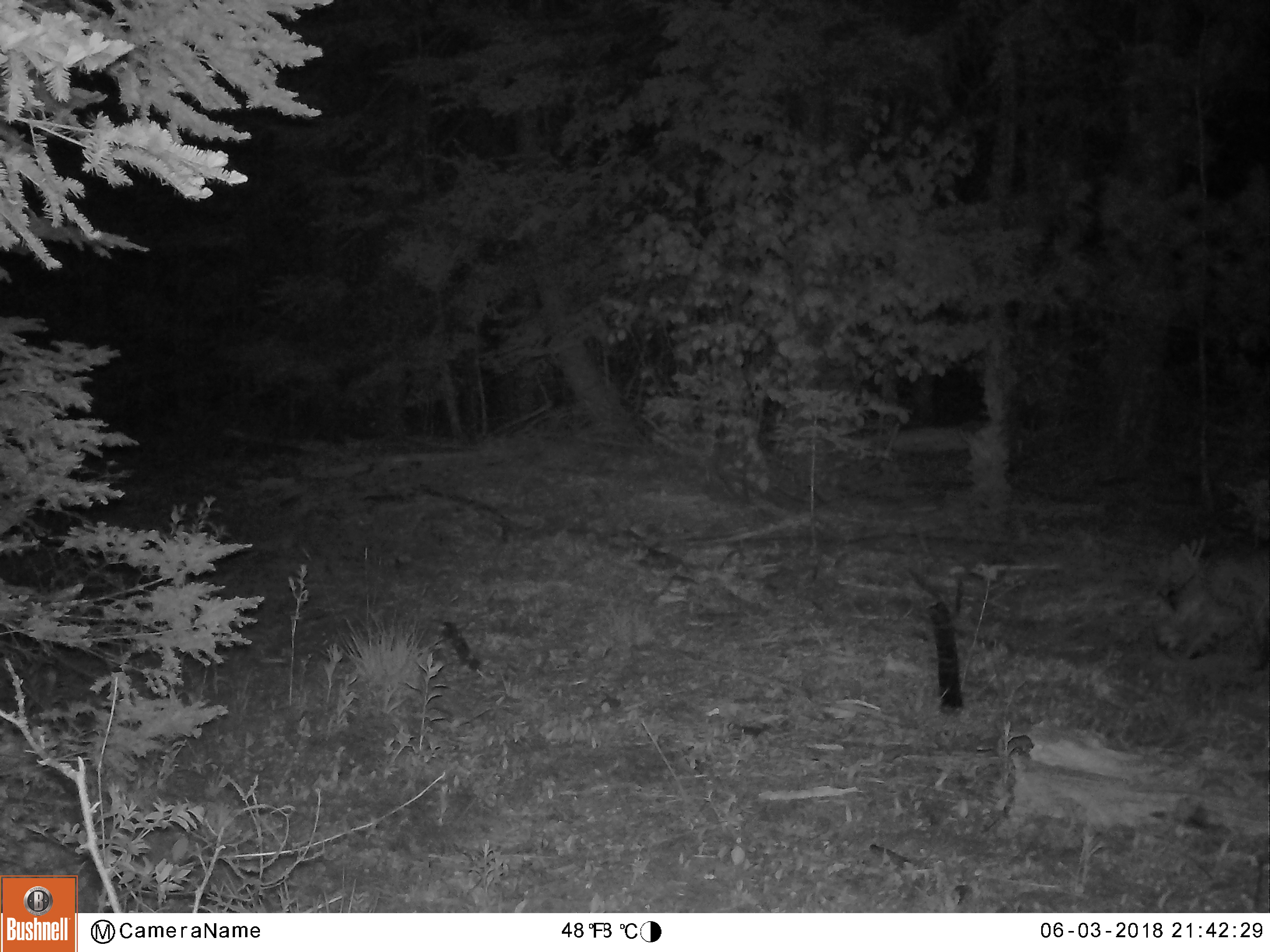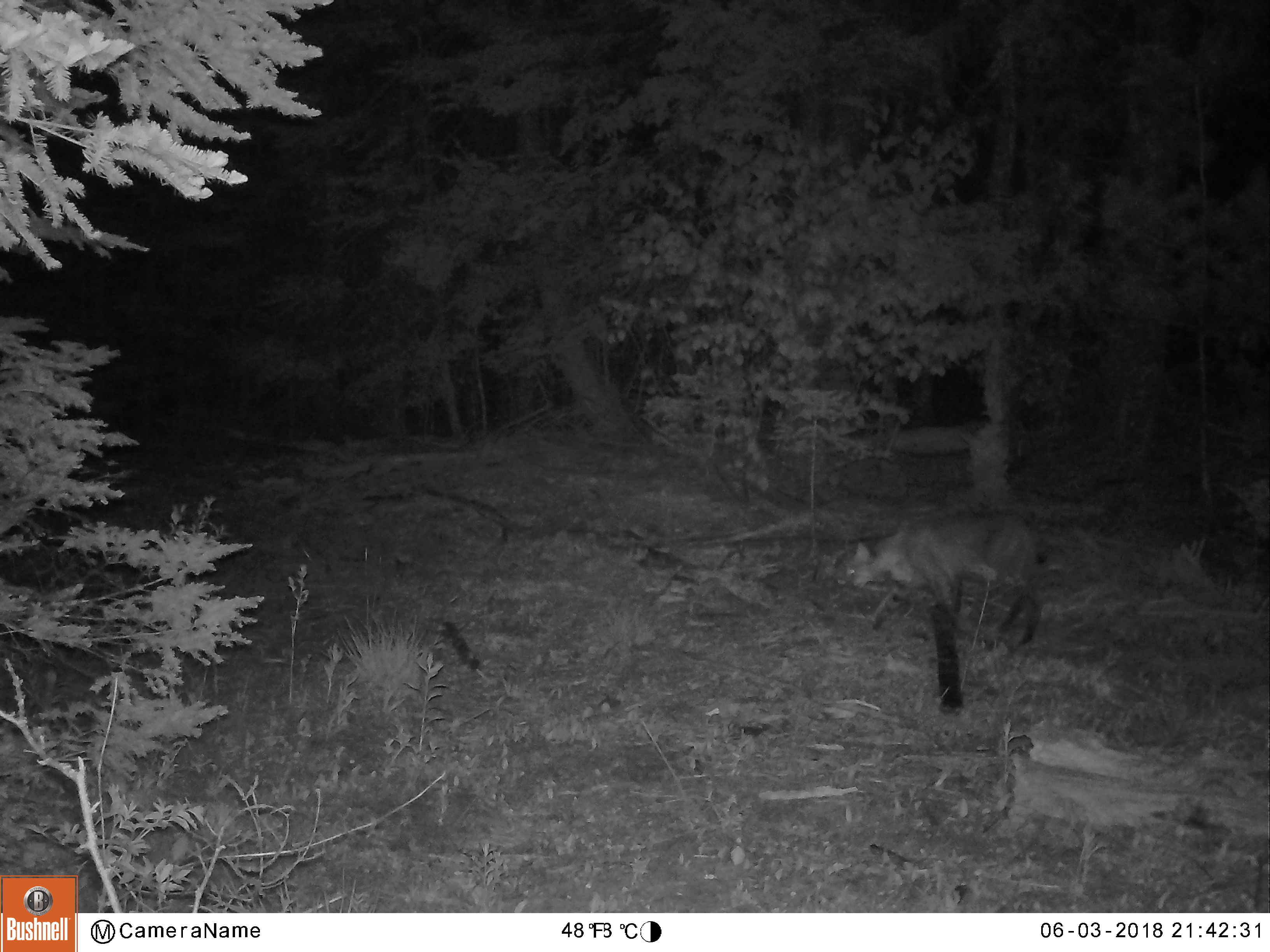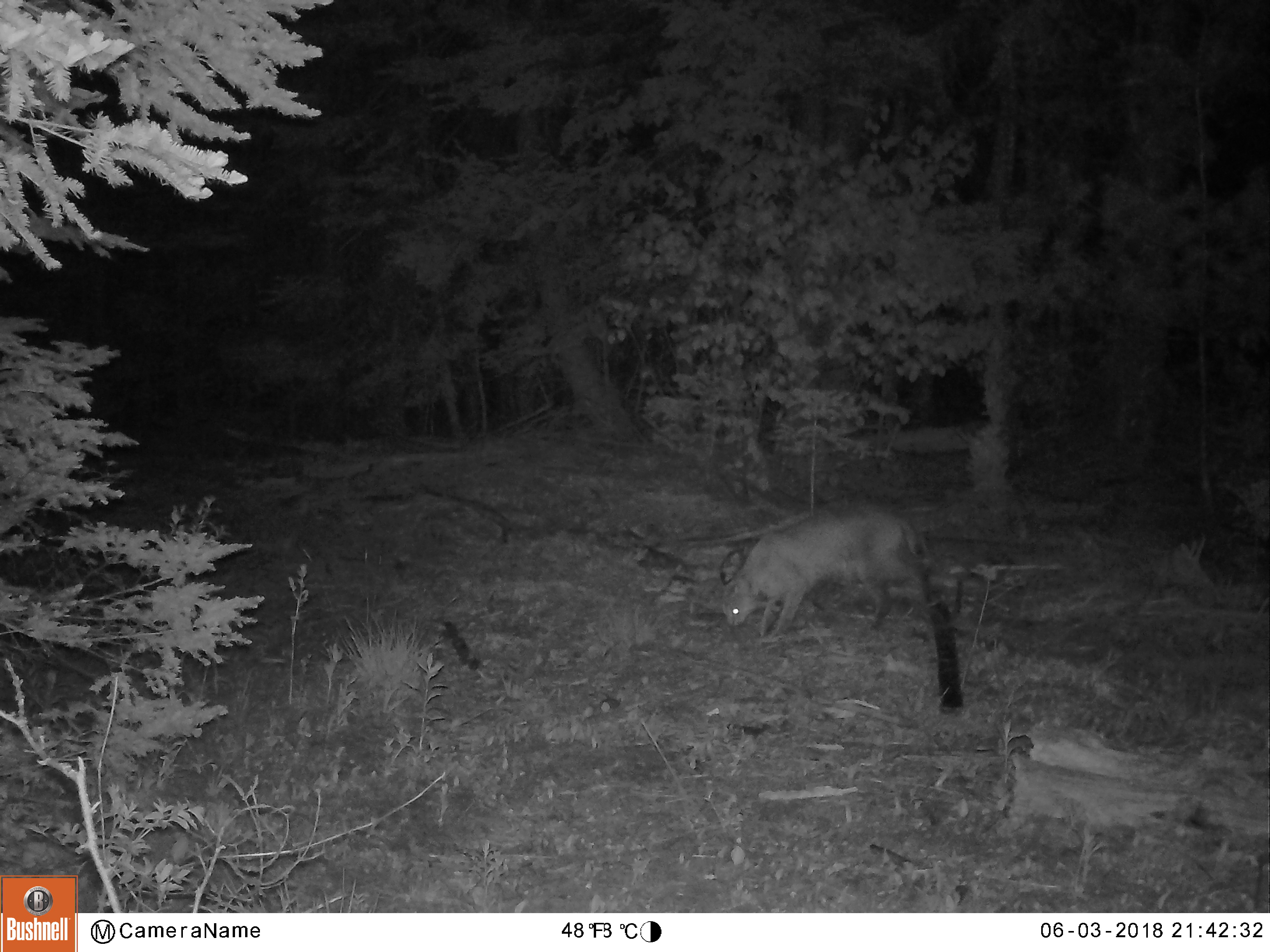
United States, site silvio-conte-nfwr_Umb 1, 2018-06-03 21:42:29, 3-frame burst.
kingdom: Animalia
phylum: Chordata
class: Mammalia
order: Carnivora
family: Felidae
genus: Lynx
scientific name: Lynx rufus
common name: bobcat